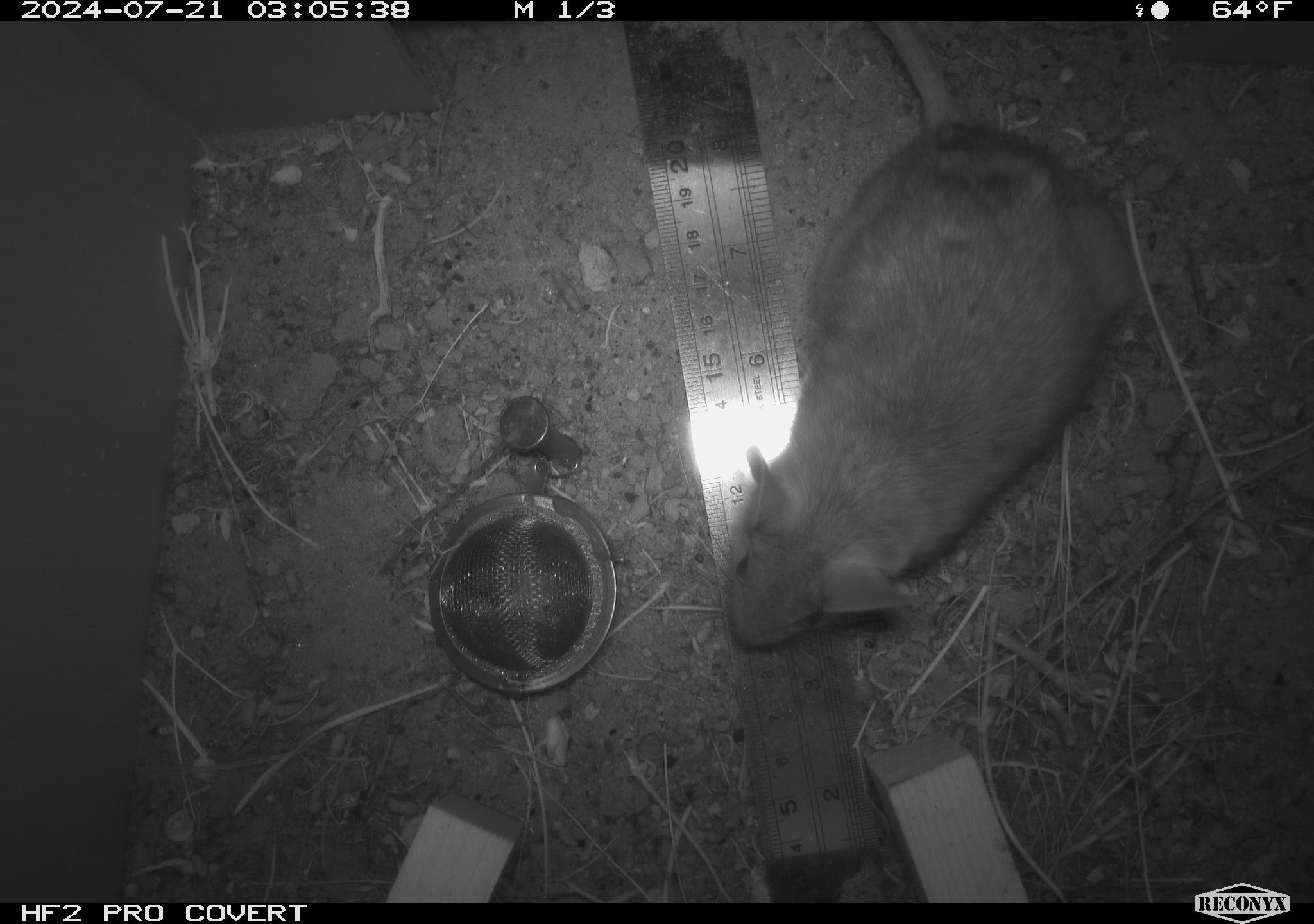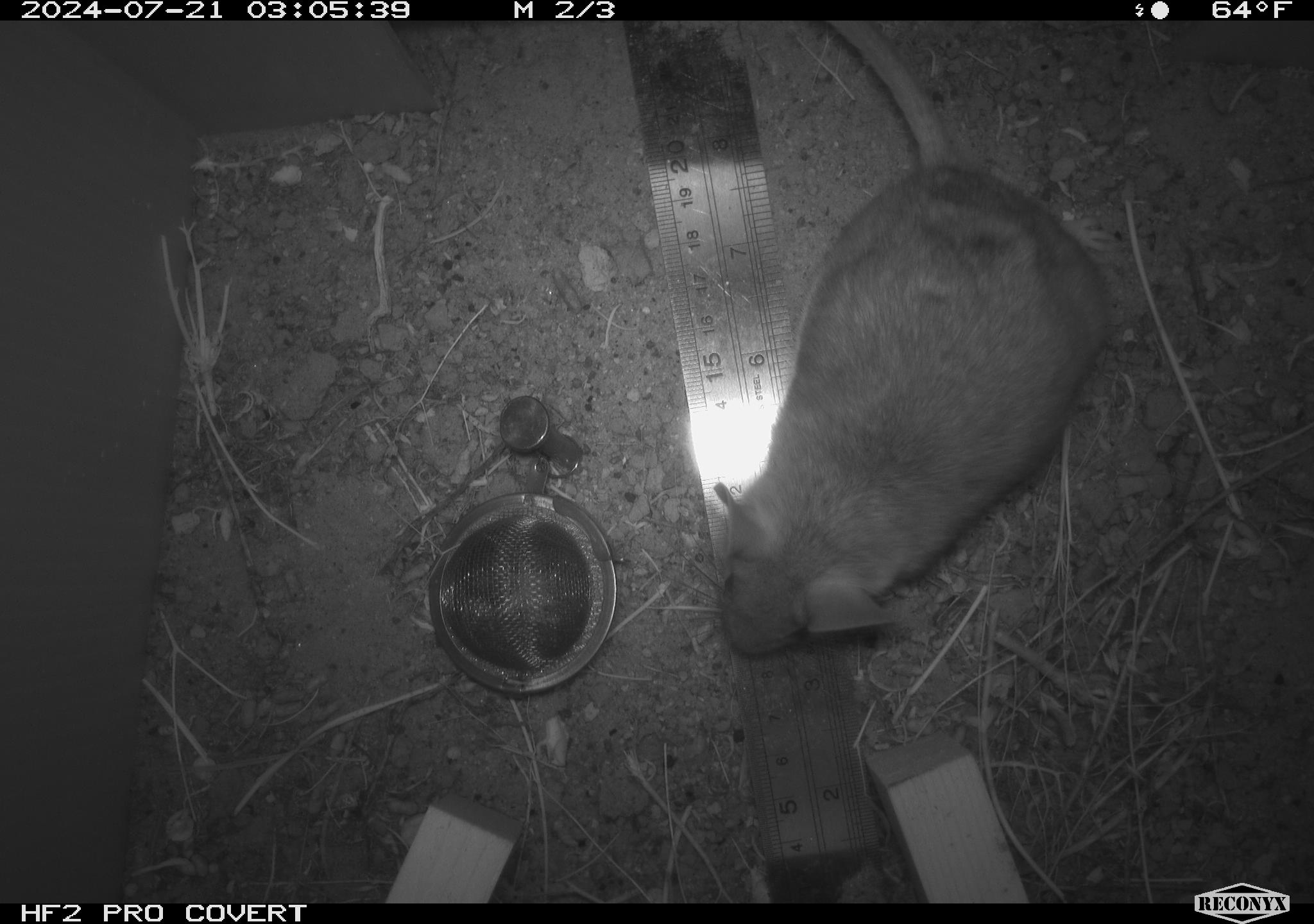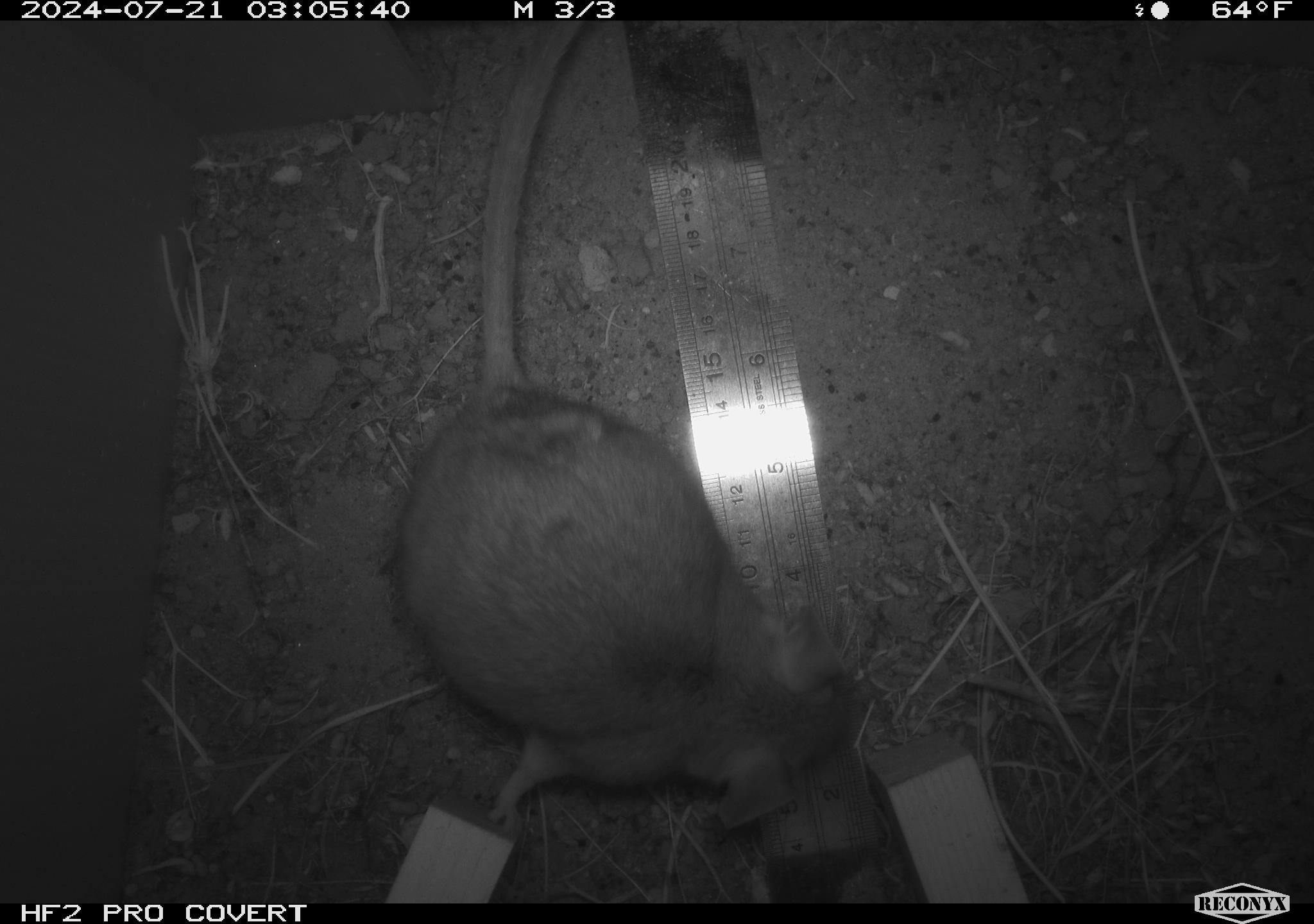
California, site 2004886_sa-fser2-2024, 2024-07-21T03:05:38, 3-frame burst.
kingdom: Animalia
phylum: Chordata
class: Mammalia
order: Rodentia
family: Cricetidae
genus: Neotoma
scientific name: Neotoma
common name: pack rat or woodrat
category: neotoma species